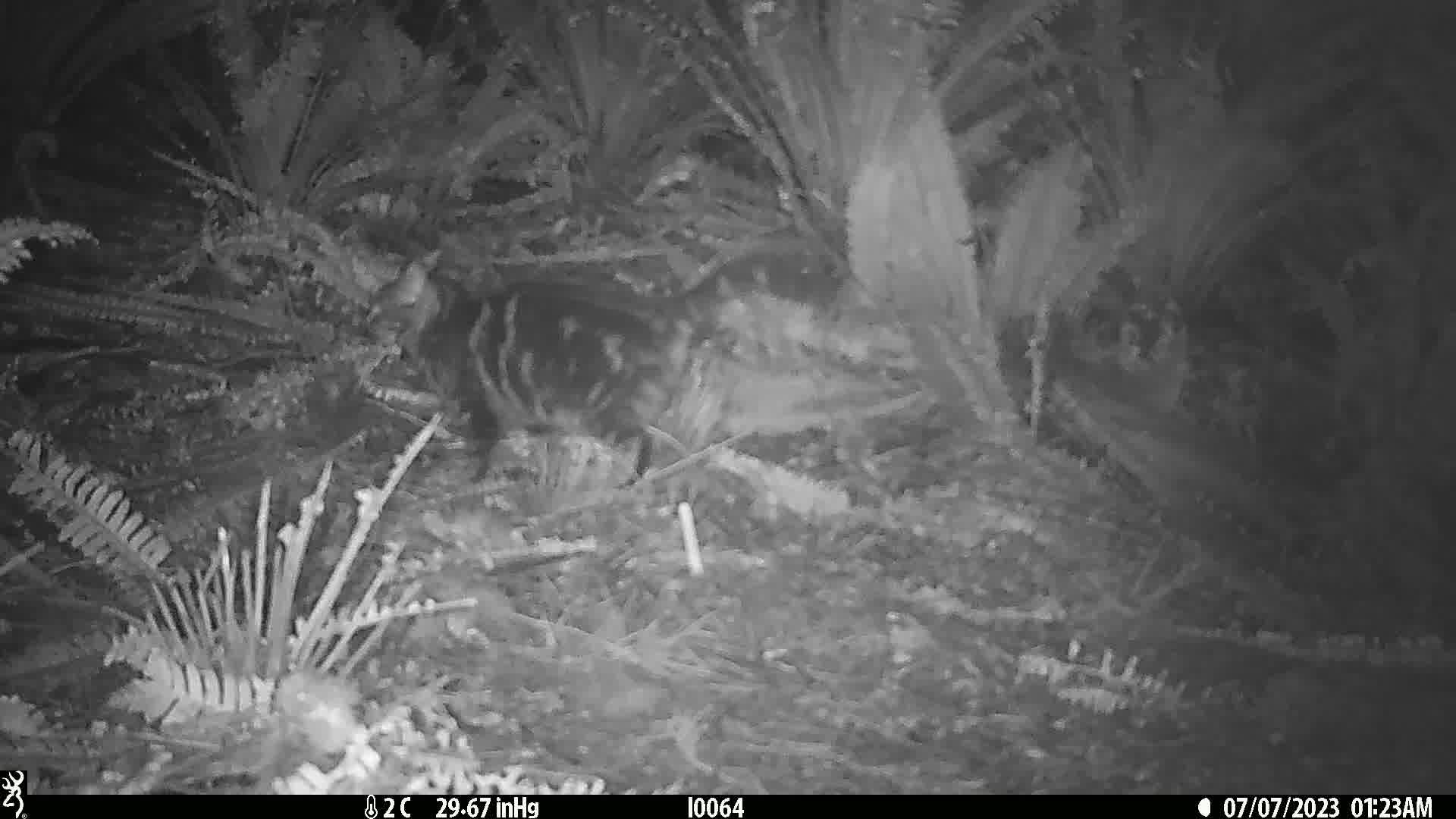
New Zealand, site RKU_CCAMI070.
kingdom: Animalia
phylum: Chordata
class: Mammalia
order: Carnivora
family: Felidae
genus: Felis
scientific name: Felis catus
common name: domestic cat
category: cat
Cat (domestic cat) (Felis catus).